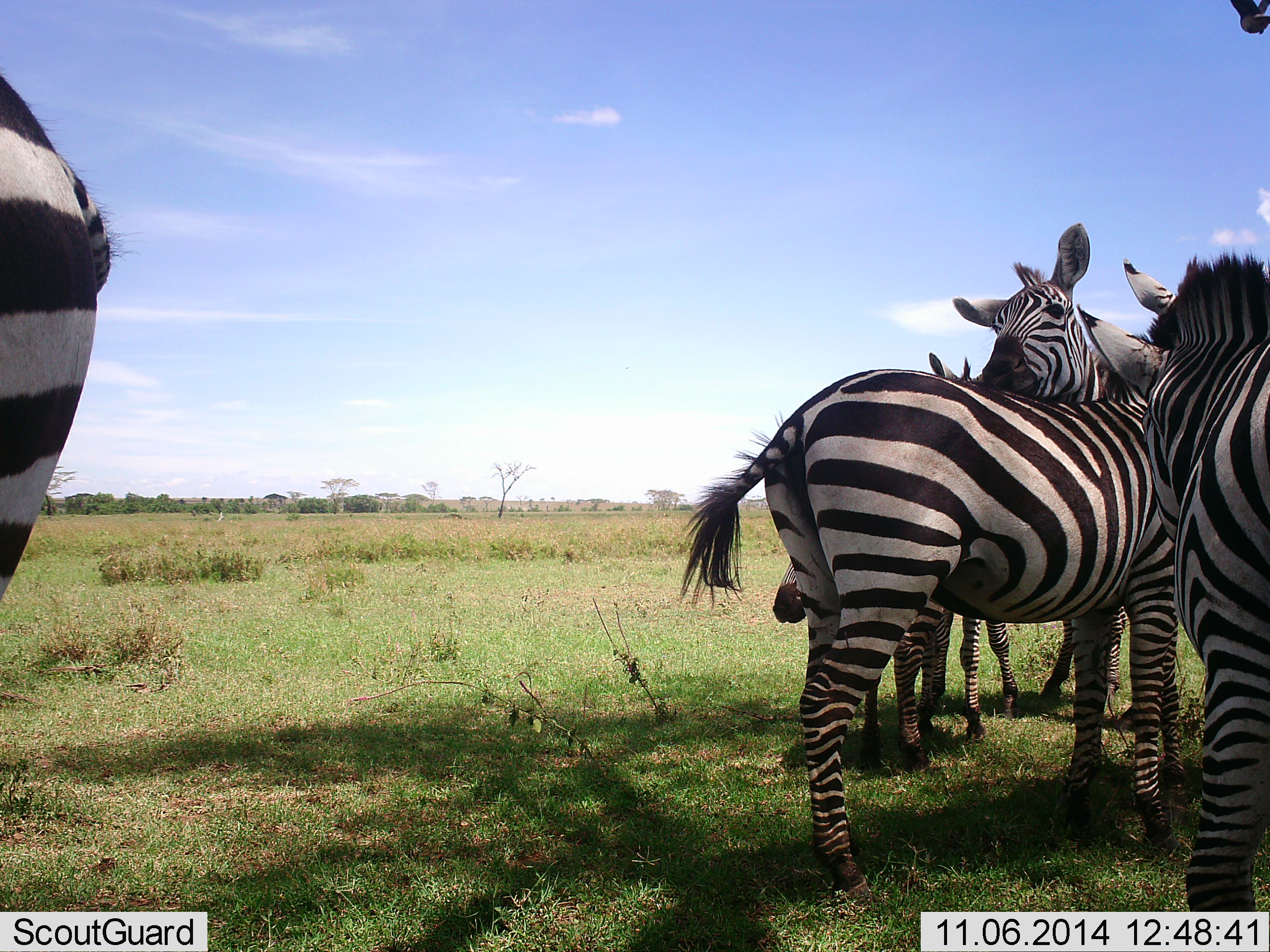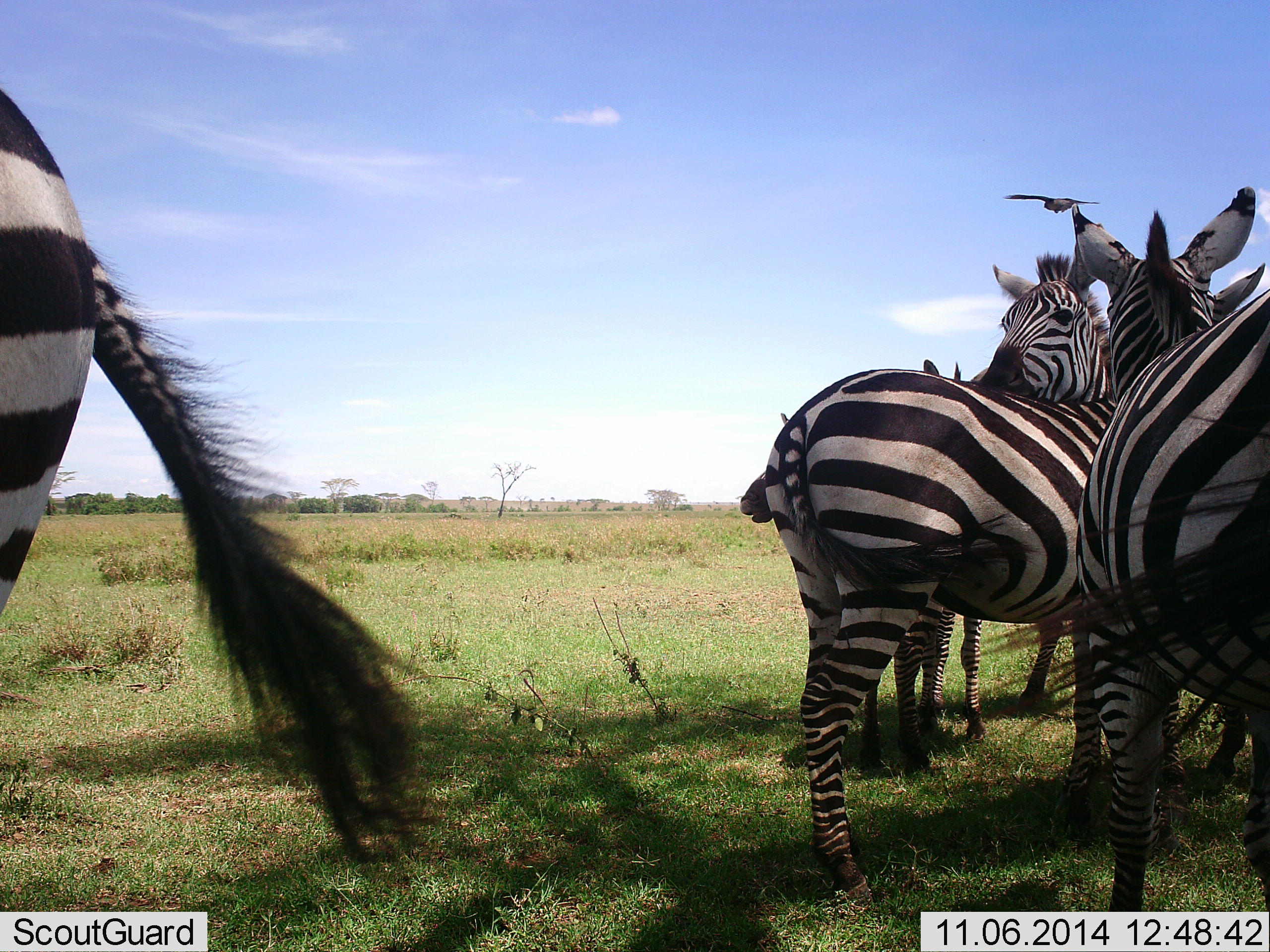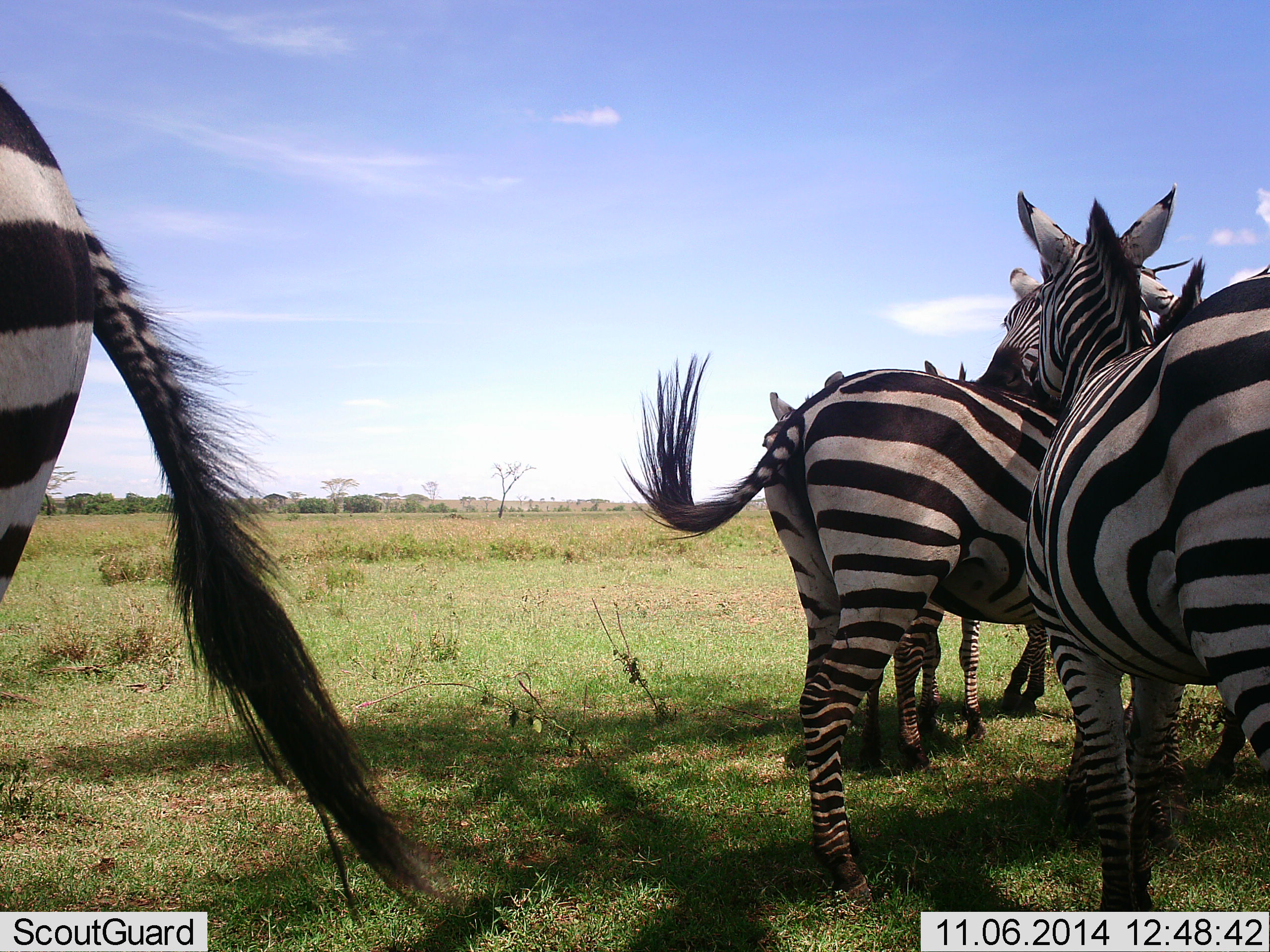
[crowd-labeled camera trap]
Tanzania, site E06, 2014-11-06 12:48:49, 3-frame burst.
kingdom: Animalia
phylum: Chordata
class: Aves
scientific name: Aves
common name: bird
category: otherbird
Otherbird (bird) (Aves), count 1. Behavior (volunteer vote fractions): standing 0%, resting 0%, moving 100%, interacting 0%. Young present (vote fraction): 0%. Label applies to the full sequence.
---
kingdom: Animalia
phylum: Chordata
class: Mammalia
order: Perissodactyla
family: Equidae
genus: Equus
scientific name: Equus quagga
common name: plains zebra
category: zebra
Zebra (plains zebra) (Equus quagga), count 6. Behavior (volunteer vote fractions): standing 95%, resting 11%, moving 5%, interacting 42%. Young present (vote fraction): 5%. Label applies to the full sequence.